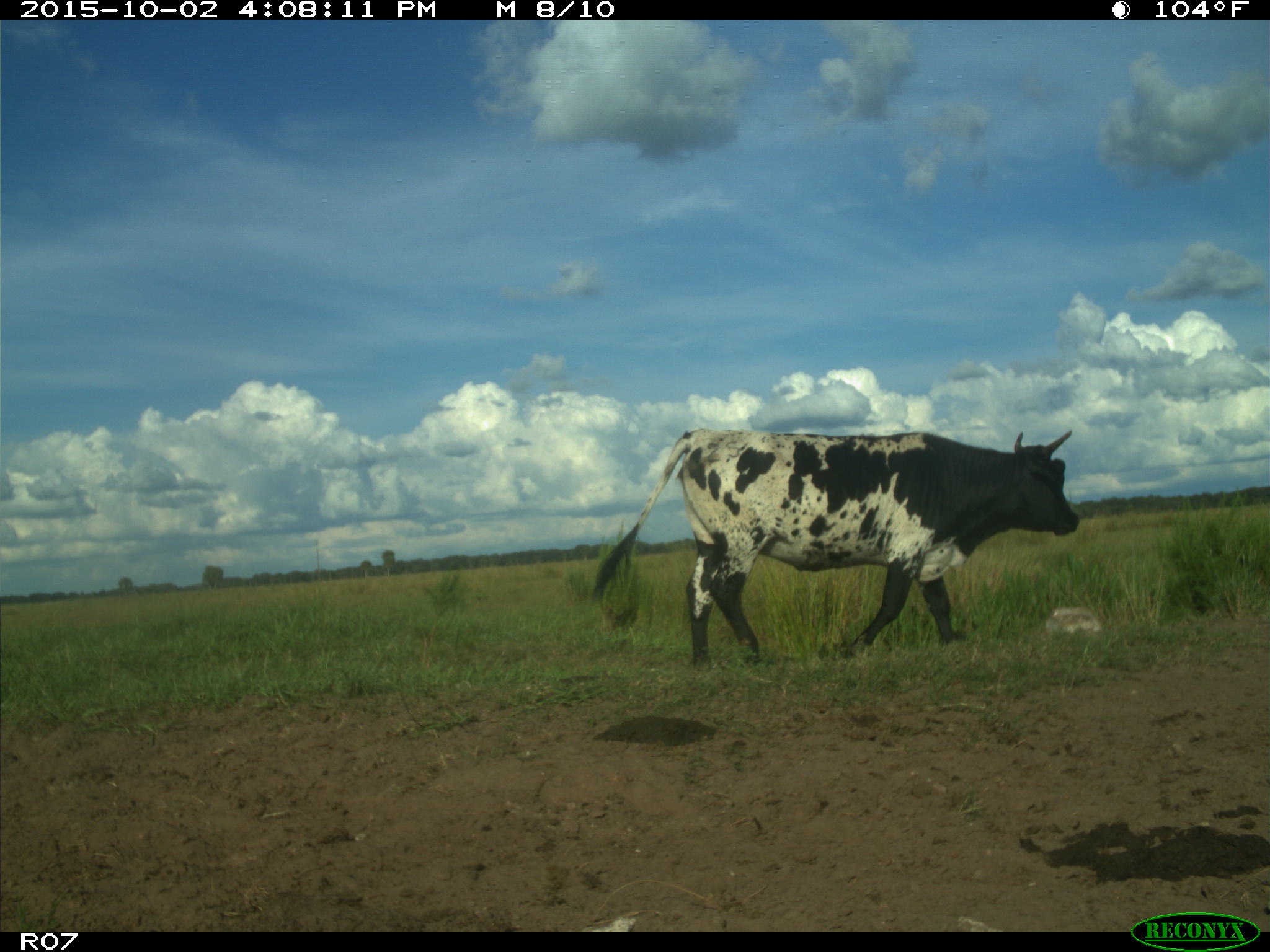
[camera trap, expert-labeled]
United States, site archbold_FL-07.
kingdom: Animalia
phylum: Chordata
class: Mammalia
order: Artiodactyla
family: Bovidae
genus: Bos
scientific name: Bos taurus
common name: domestic cow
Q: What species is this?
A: Bos taurus (domestic cow).